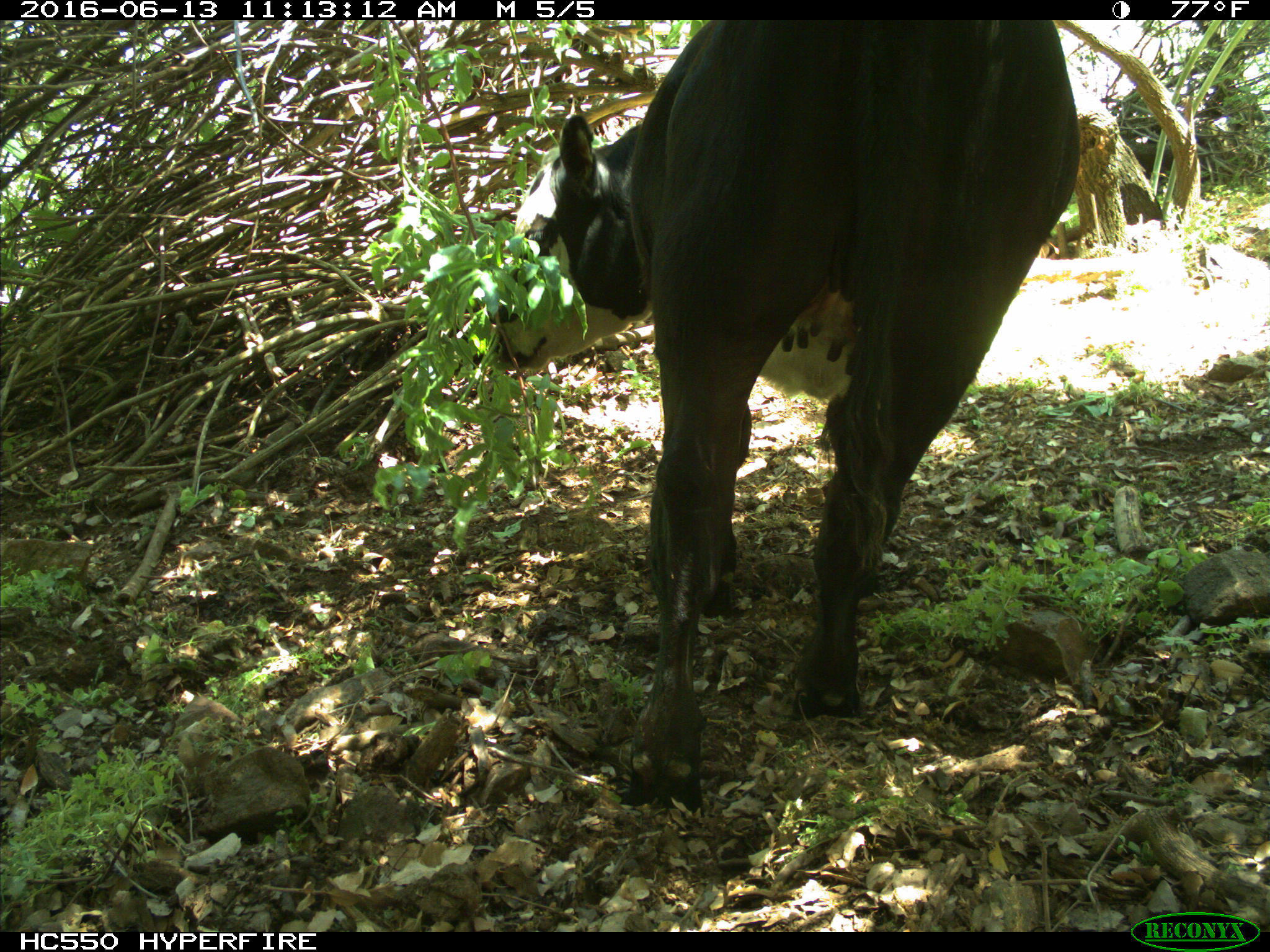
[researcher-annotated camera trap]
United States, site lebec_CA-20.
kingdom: Animalia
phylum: Chordata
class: Mammalia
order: Artiodactyla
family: Bovidae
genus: Bos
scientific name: Bos taurus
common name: domestic cow